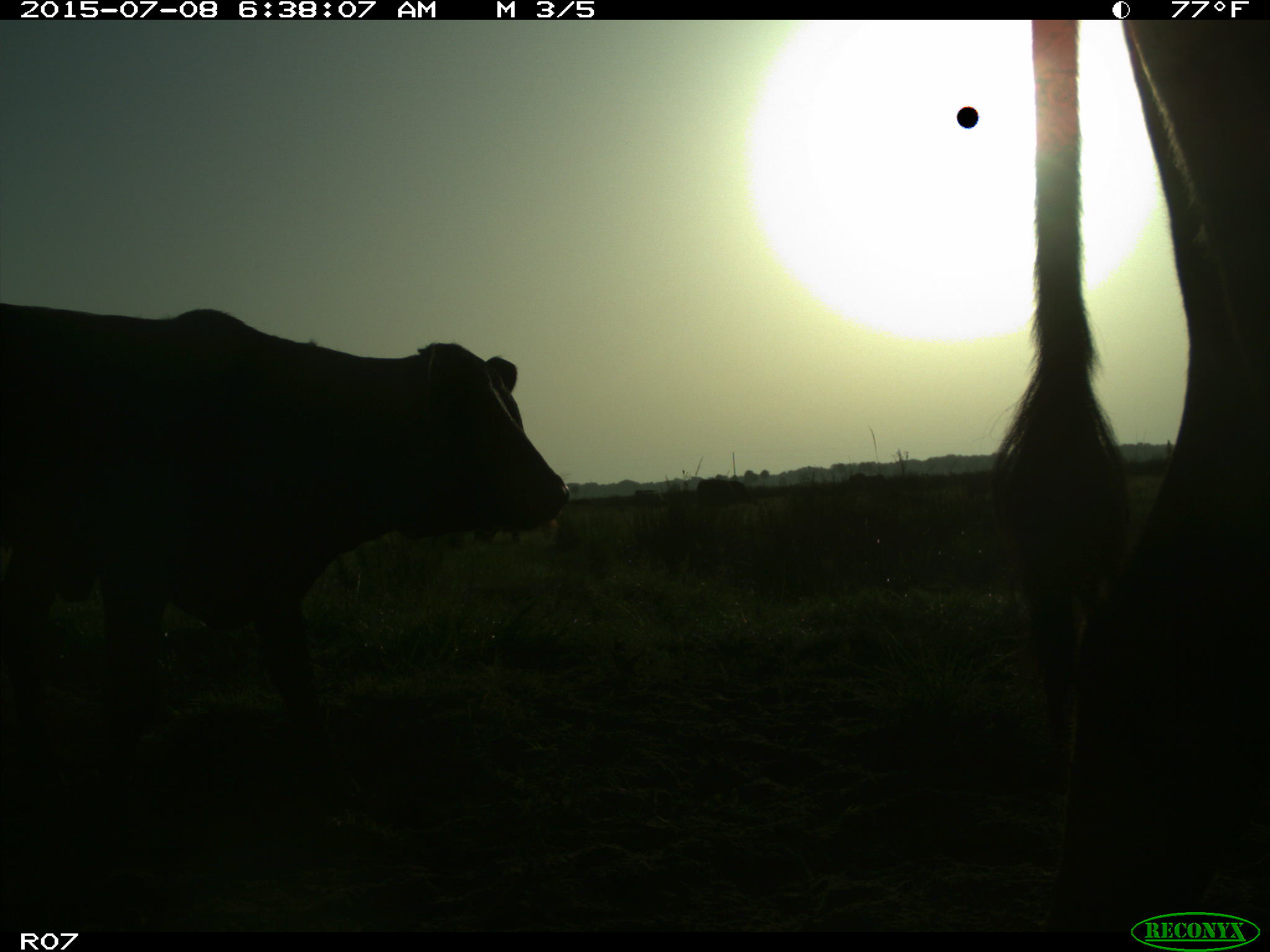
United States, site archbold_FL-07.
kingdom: Animalia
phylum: Chordata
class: Mammalia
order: Artiodactyla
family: Bovidae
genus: Bos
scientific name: Bos taurus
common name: domestic cow